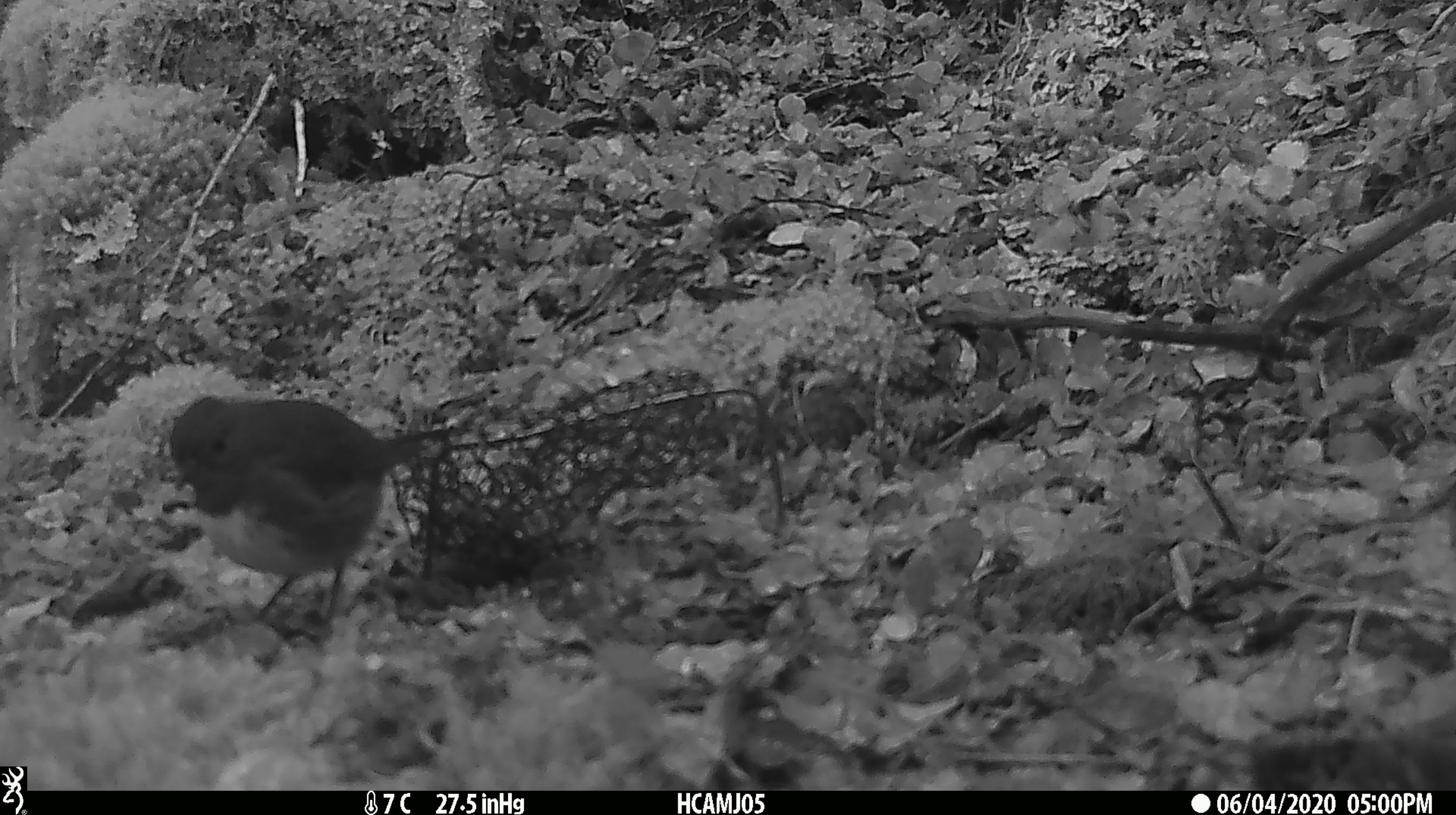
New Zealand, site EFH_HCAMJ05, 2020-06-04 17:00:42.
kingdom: Animalia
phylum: Chordata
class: Aves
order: Passeriformes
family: Petroicidae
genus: Petroica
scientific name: Petroica australis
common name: new zealand robin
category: robin